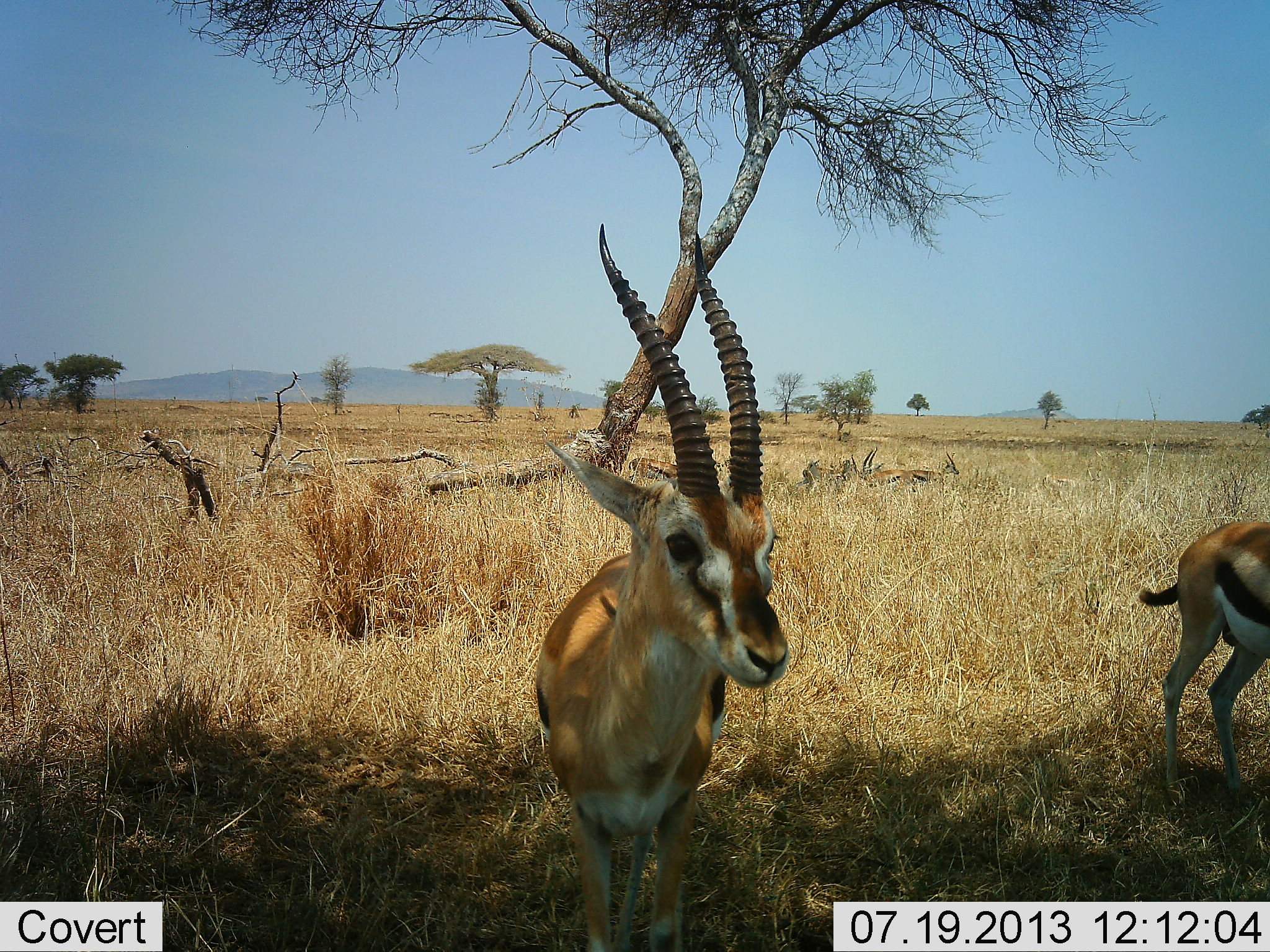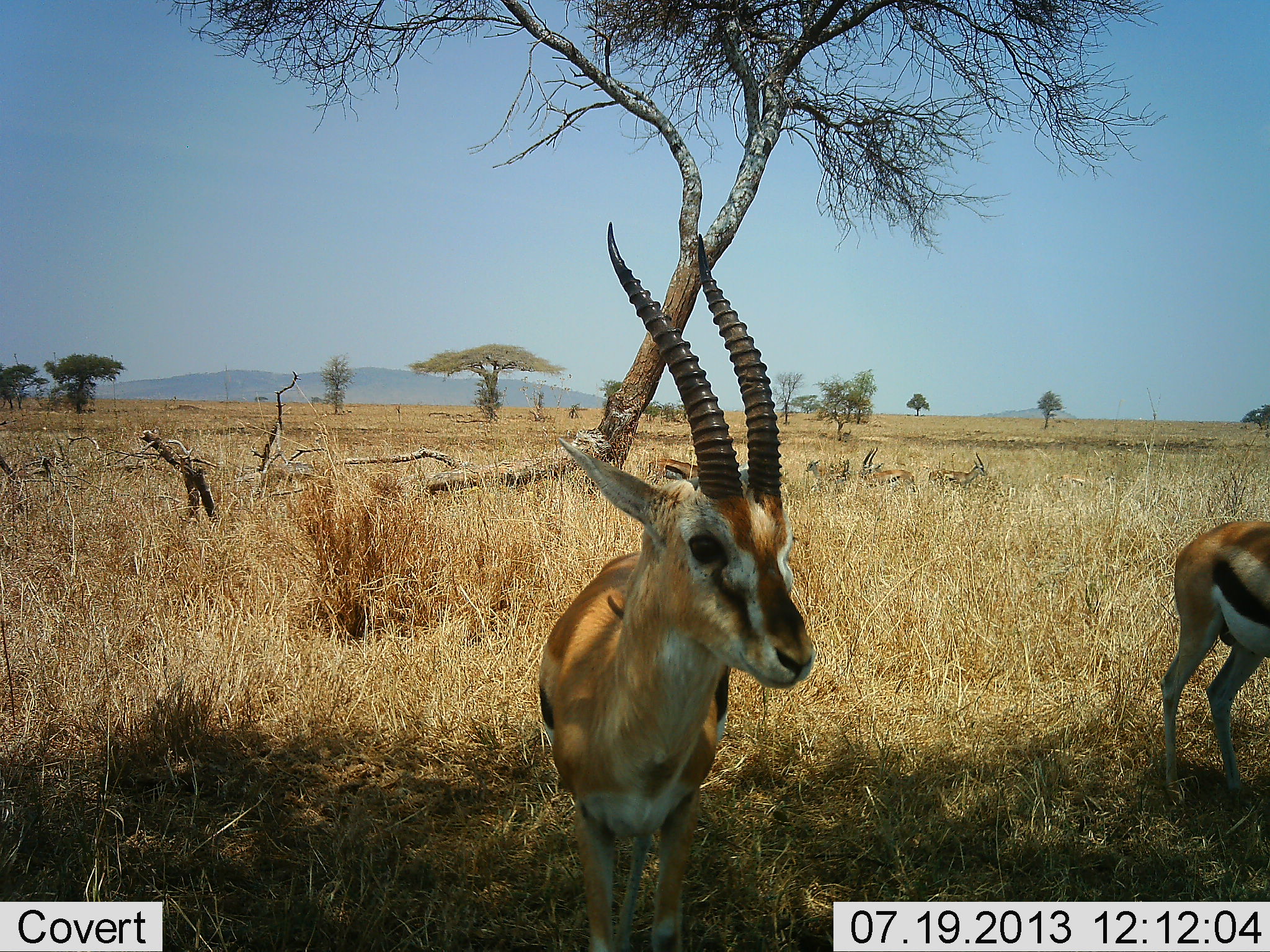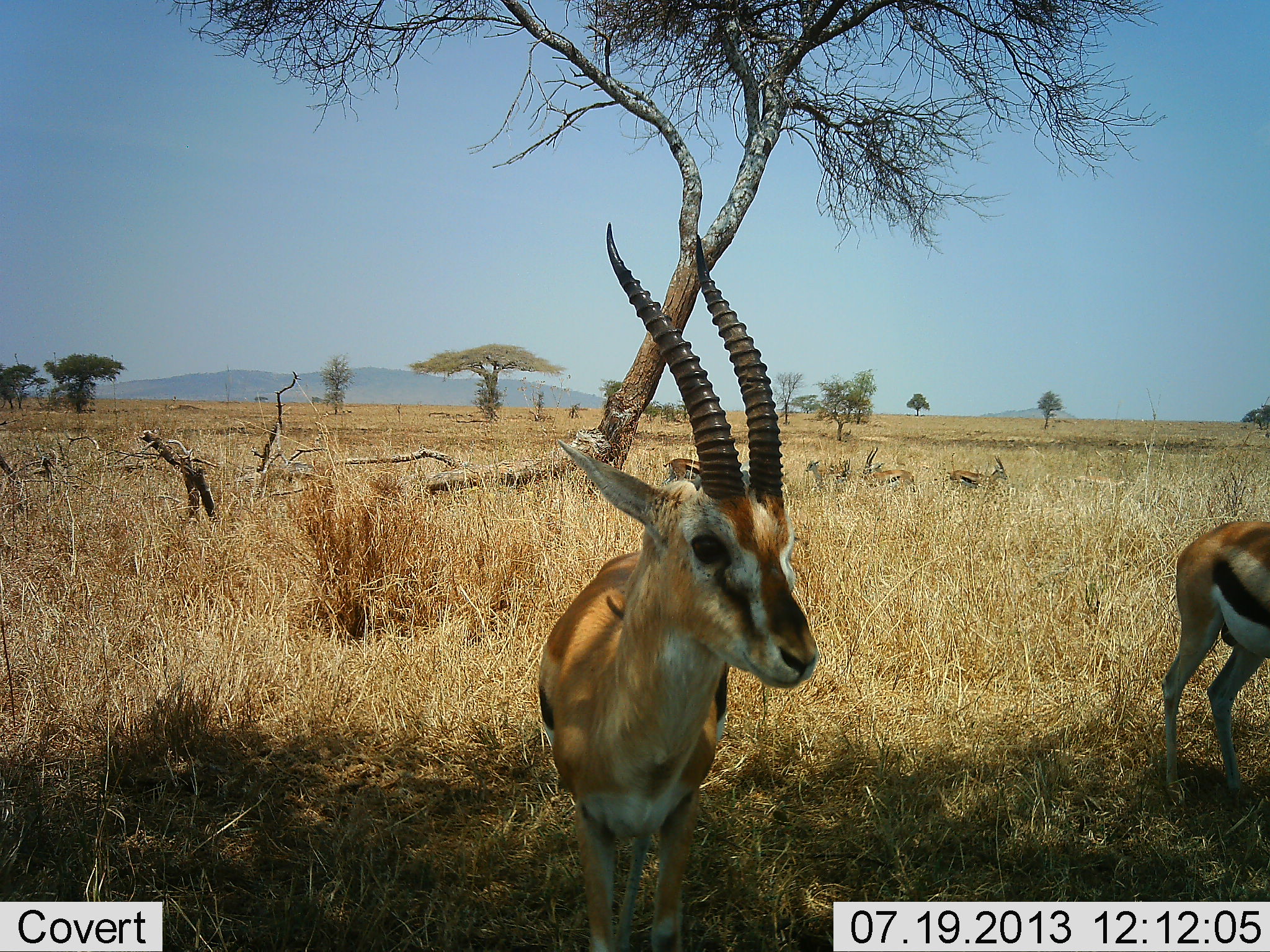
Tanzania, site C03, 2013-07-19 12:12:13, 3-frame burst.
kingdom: Animalia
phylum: Chordata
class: Mammalia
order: Artiodactyla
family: Bovidae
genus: Eudorcas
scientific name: Eudorcas thomsonii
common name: thomson's gazelle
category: gazellethomsons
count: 6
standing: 100%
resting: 10%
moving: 50%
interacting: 0%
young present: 0%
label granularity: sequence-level